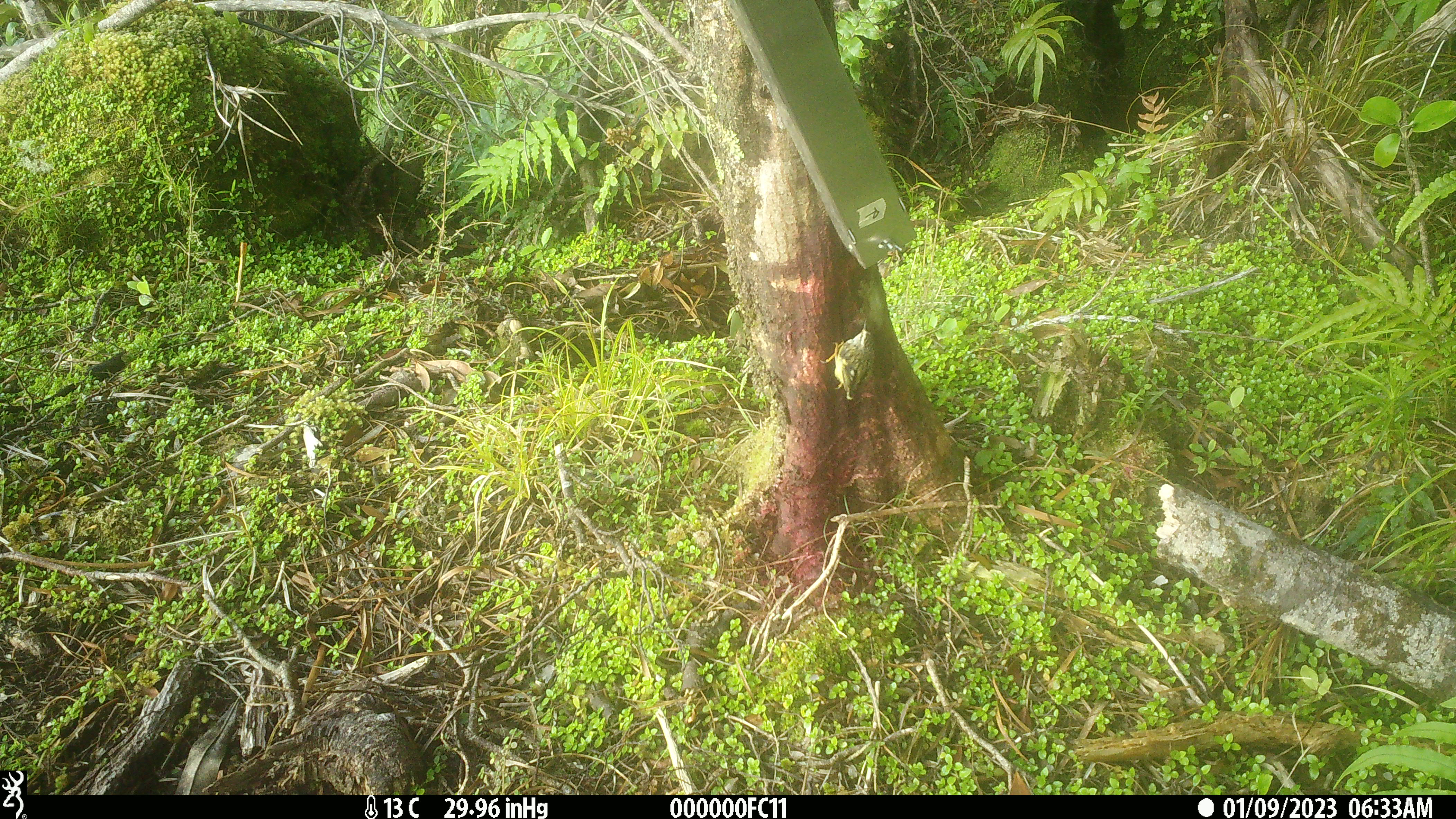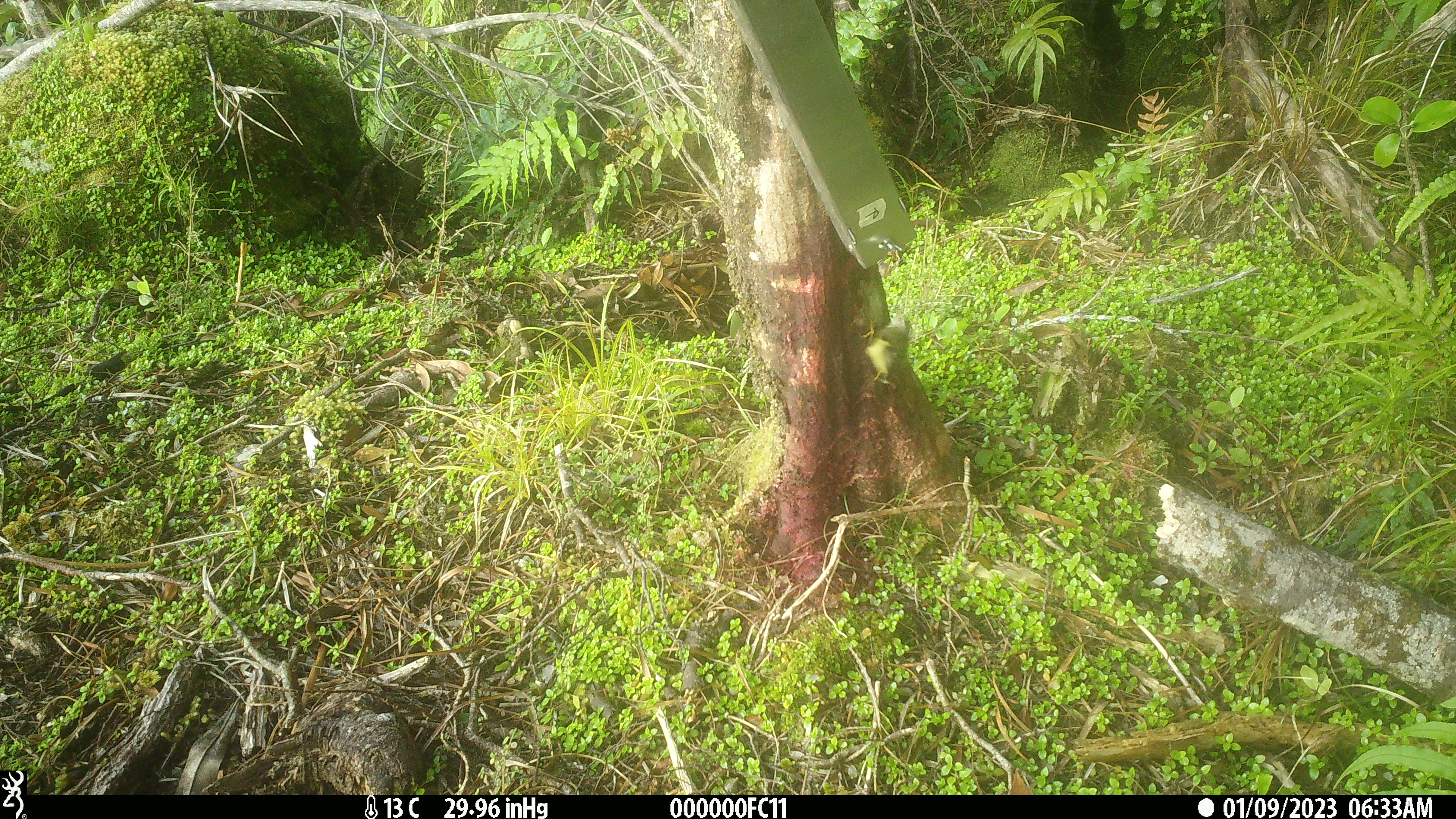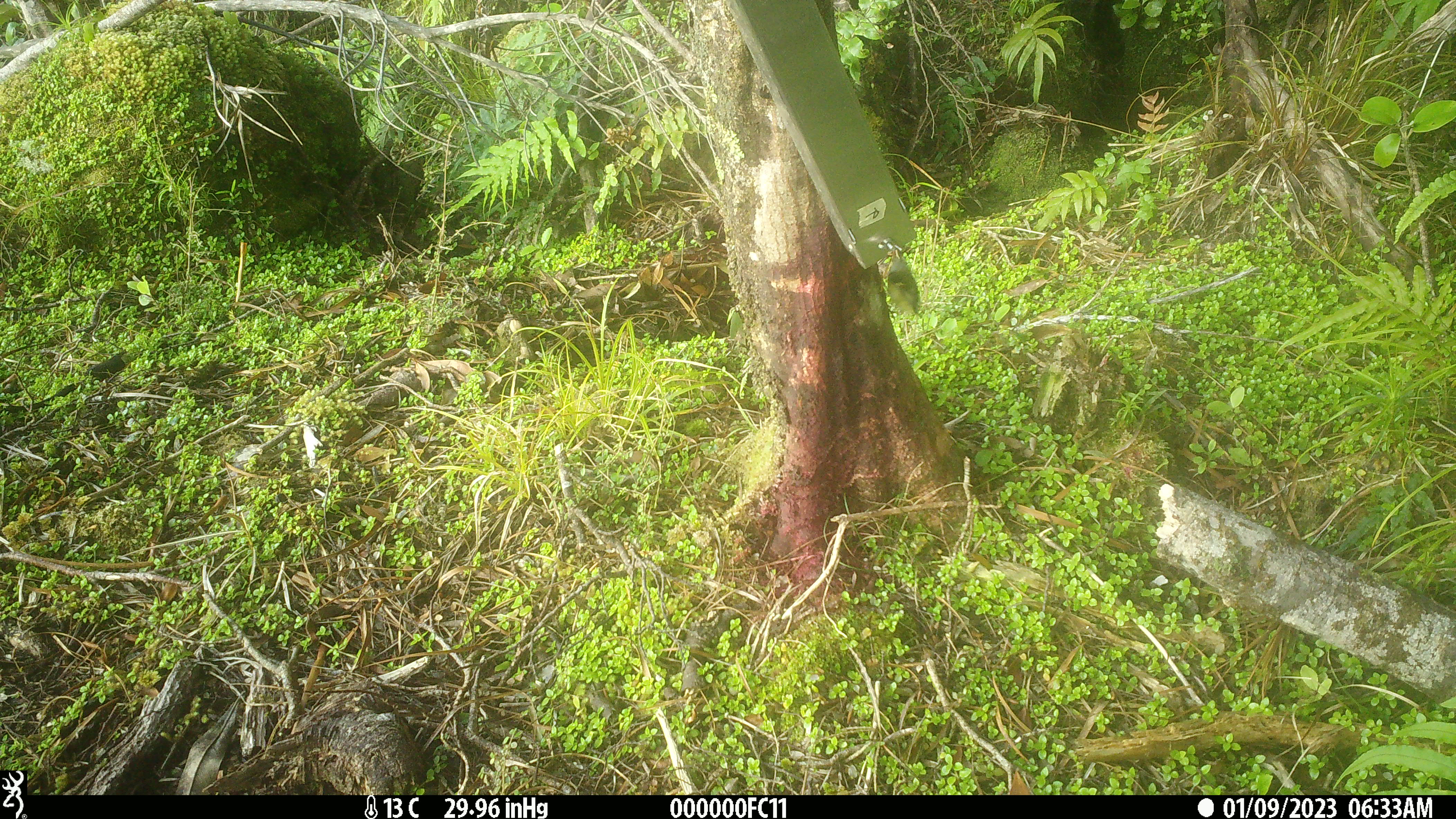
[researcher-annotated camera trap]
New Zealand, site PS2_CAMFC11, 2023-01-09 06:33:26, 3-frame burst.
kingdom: Animalia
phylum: Chordata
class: Aves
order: Passeriformes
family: Acanthisittidae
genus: Acanthisitta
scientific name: Acanthisitta chloris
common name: rifleman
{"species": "rifleman (Acanthisitta chloris)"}